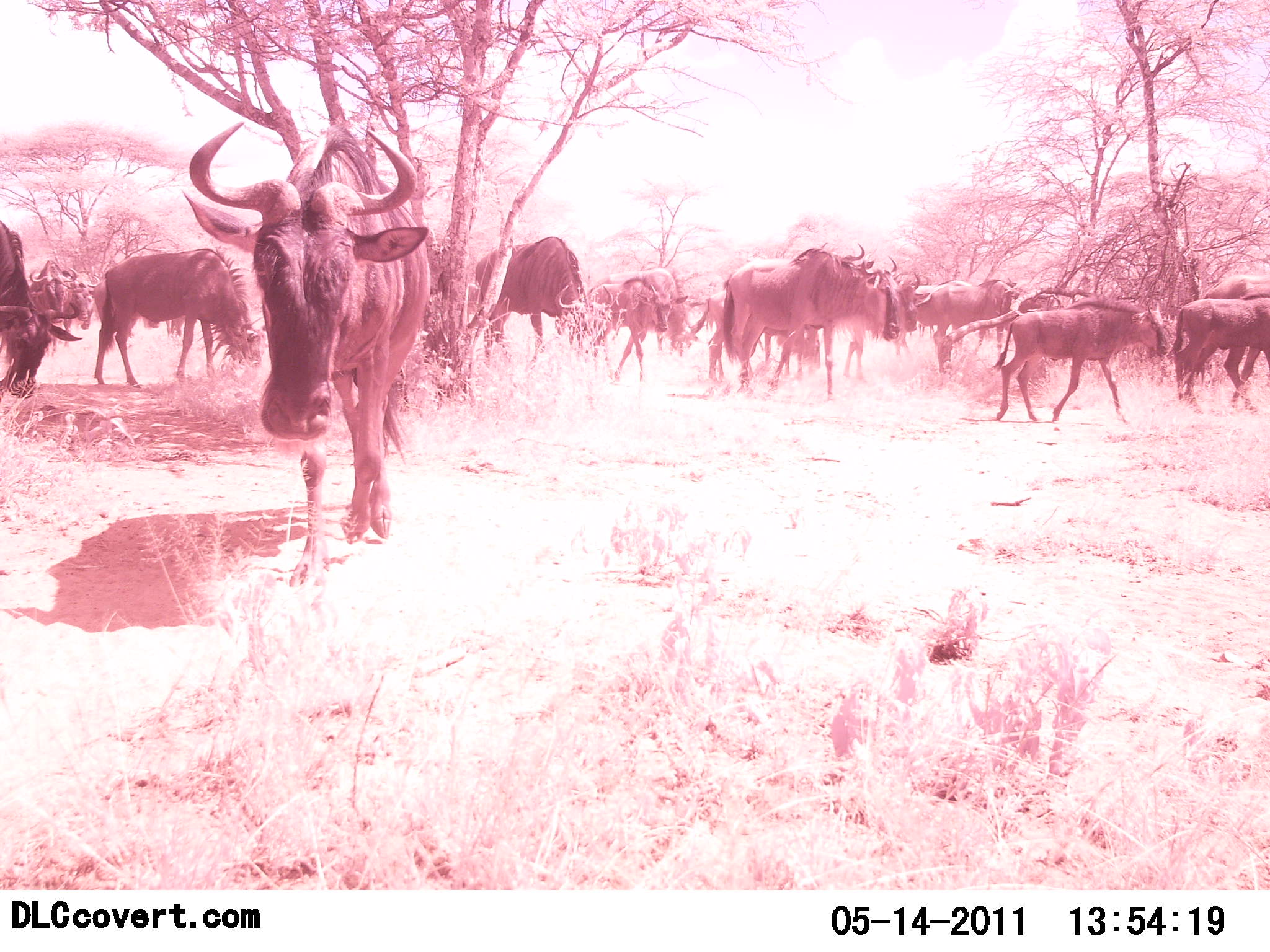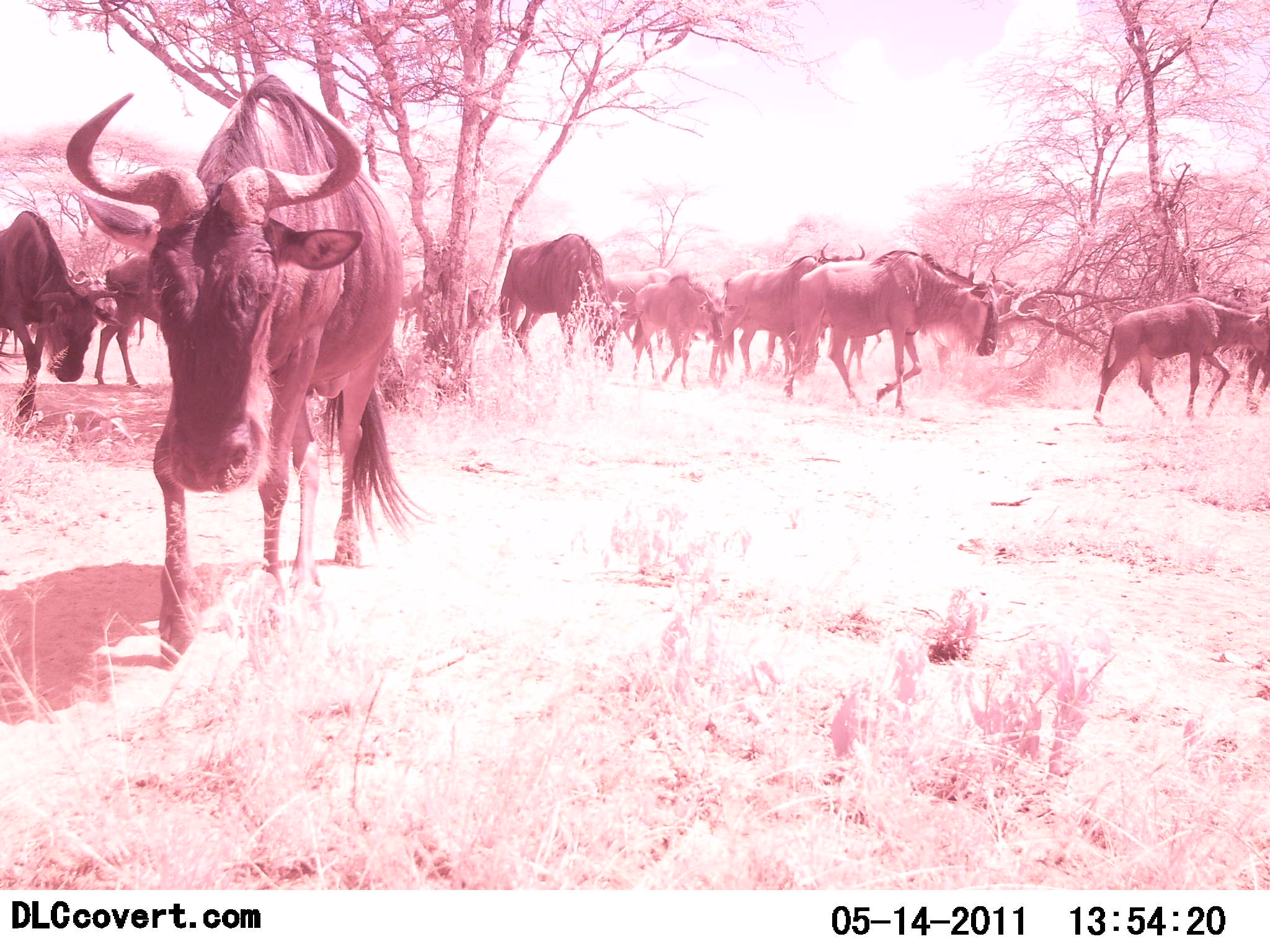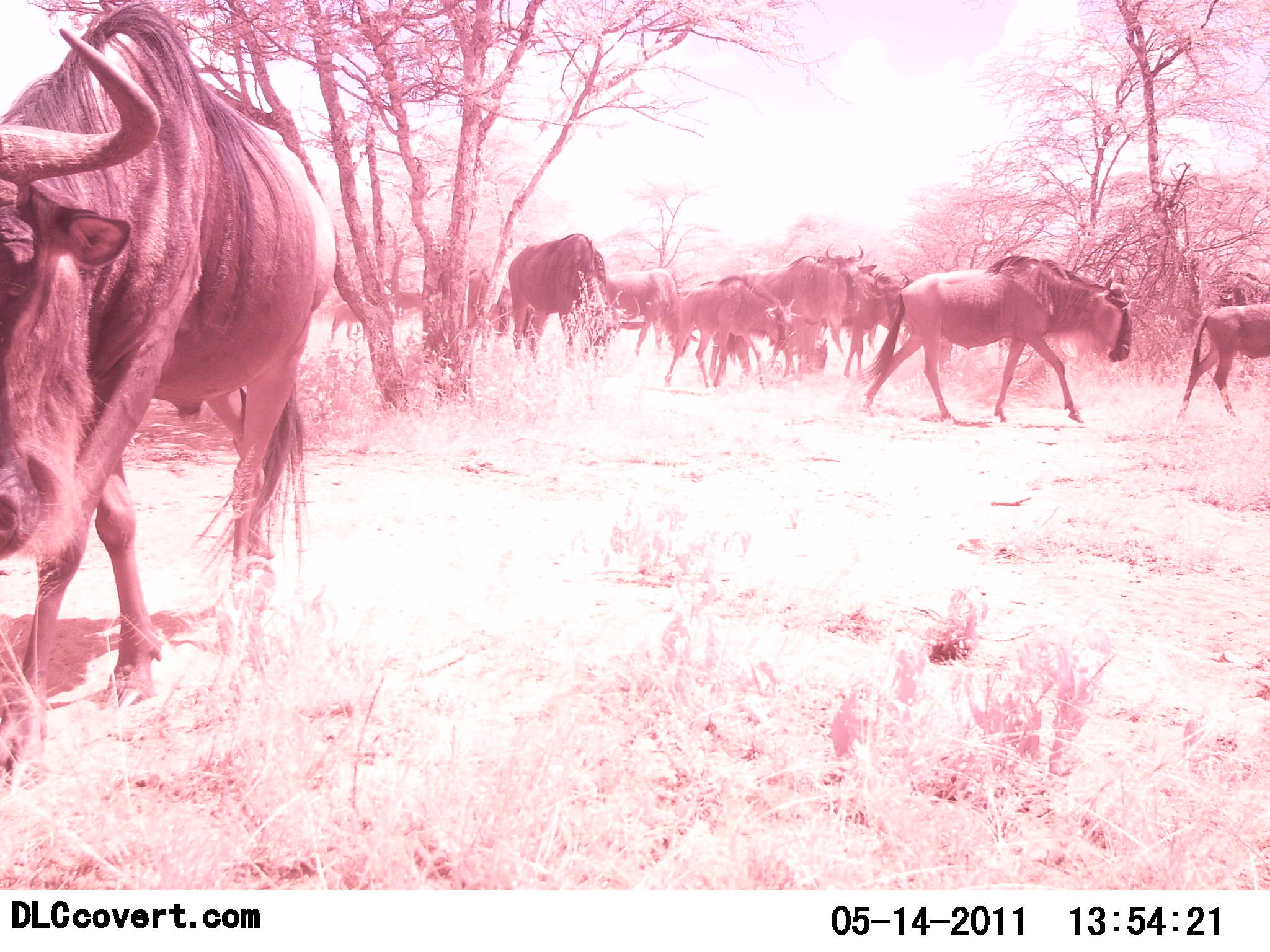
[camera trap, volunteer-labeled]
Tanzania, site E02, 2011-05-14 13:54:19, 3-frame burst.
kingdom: Animalia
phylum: Chordata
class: Mammalia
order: Artiodactyla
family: Bovidae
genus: Connochaetes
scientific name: Connochaetes taurinus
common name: blue wildebeest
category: wildebeest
Wildebeest (blue wildebeest) (Connochaetes taurinus), count 11-50. Behavior (volunteer vote fractions): standing 0%, resting 0%, moving 100%, interacting 0%. Young present (vote fraction): 50%. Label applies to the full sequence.